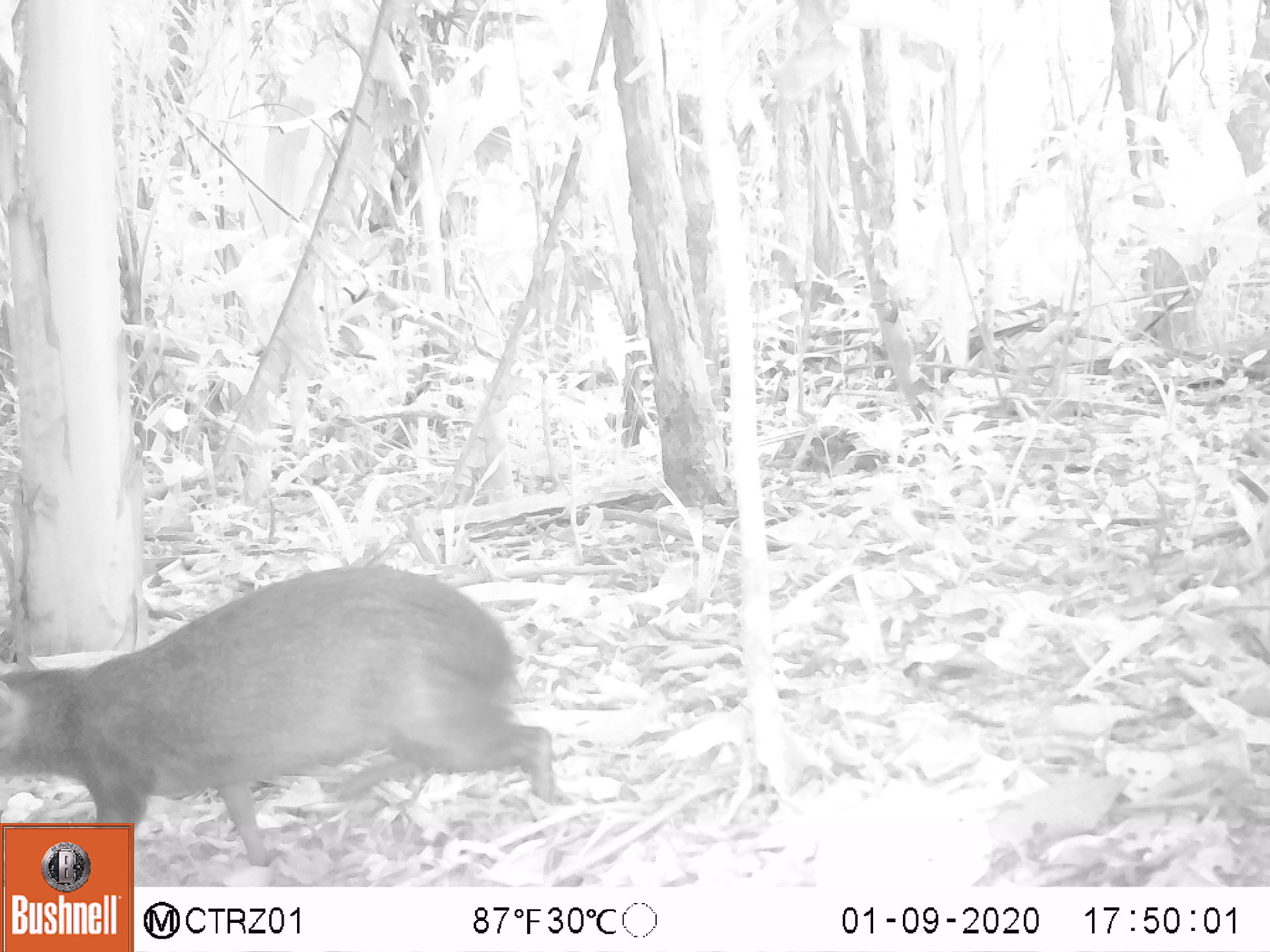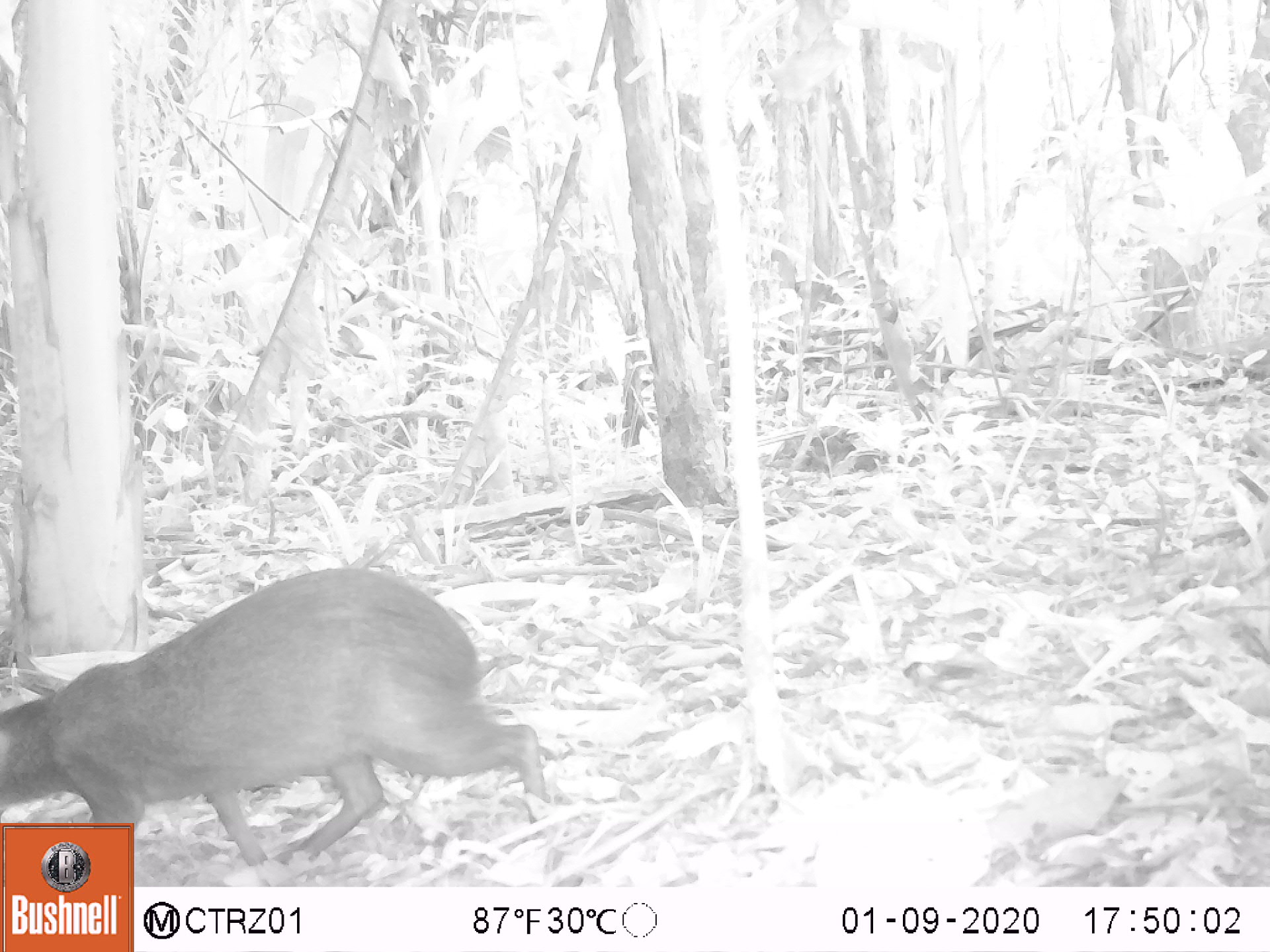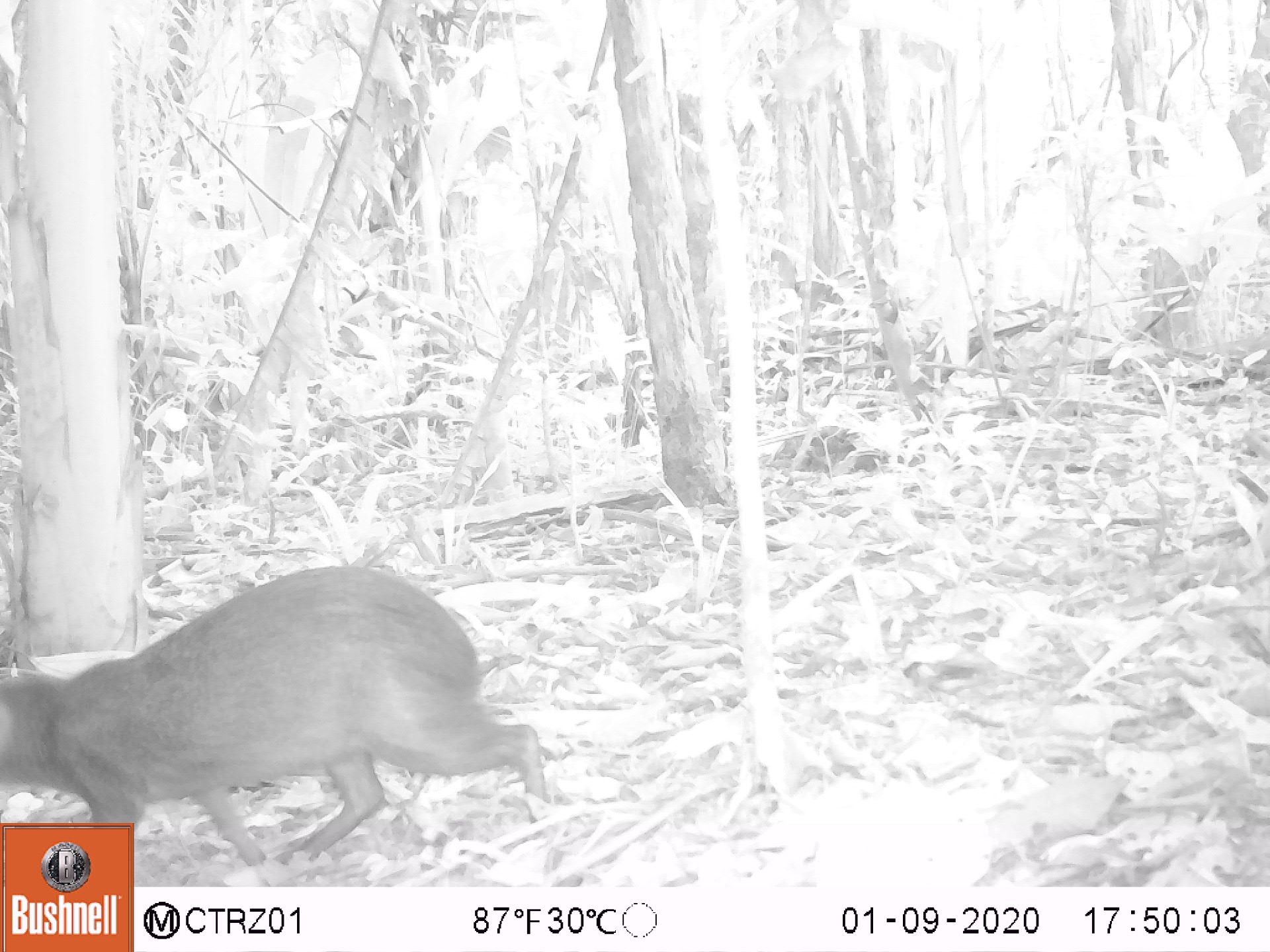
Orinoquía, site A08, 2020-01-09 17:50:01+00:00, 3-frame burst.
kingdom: Animalia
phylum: Chordata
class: Mammalia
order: Rodentia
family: Dasyproctidae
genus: Dasyprocta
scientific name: Dasyprocta fuliginosa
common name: black agouti